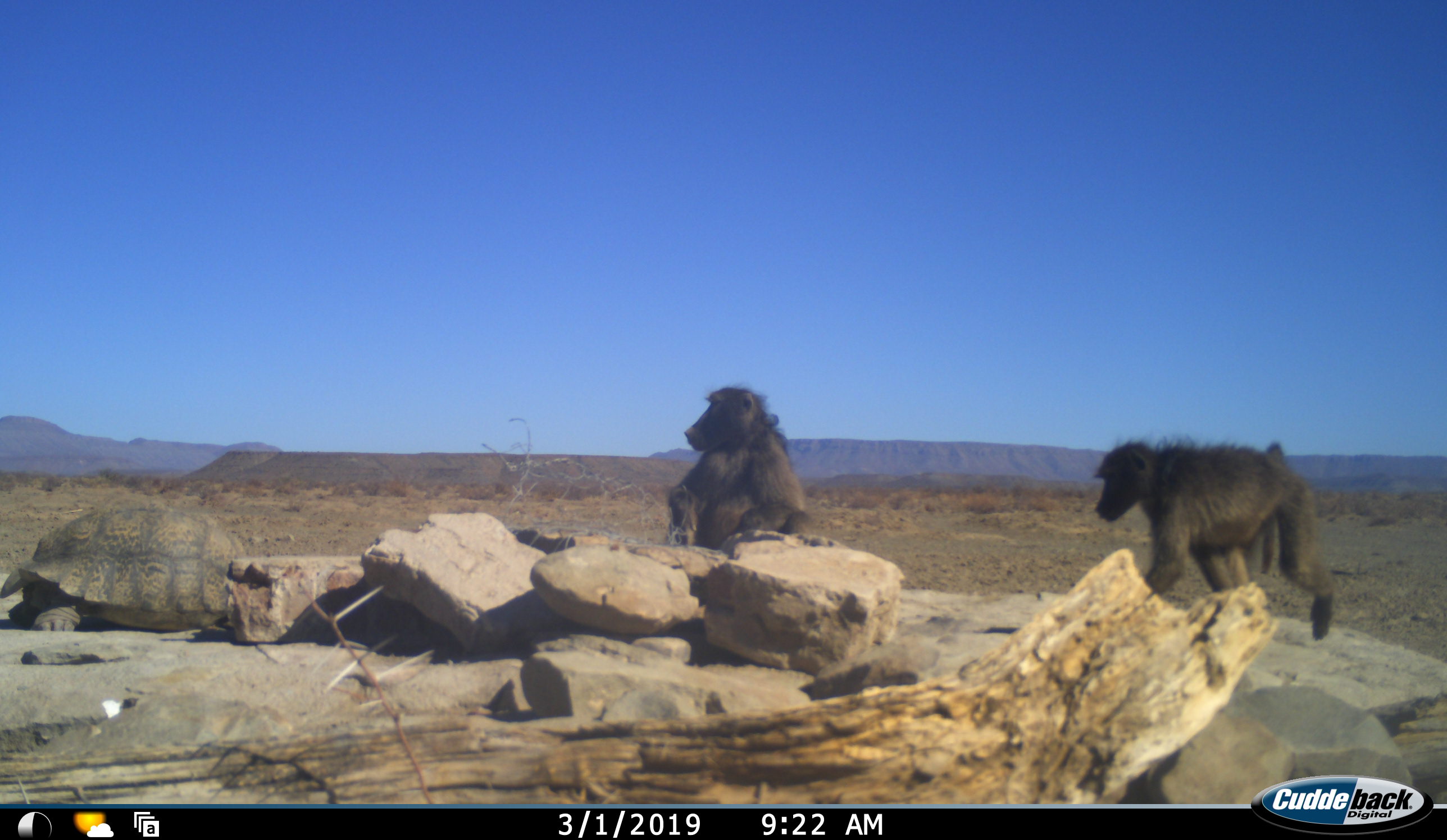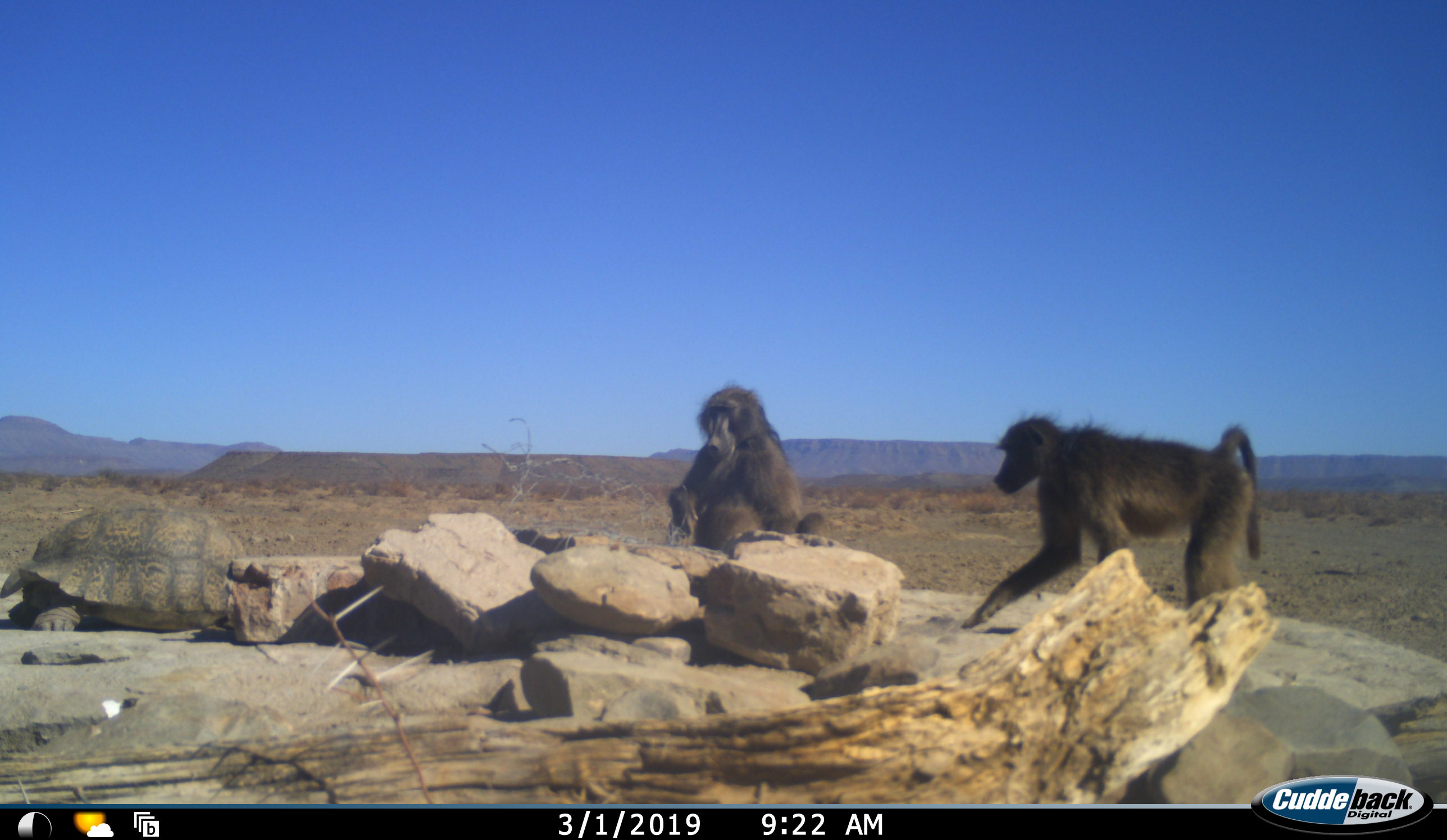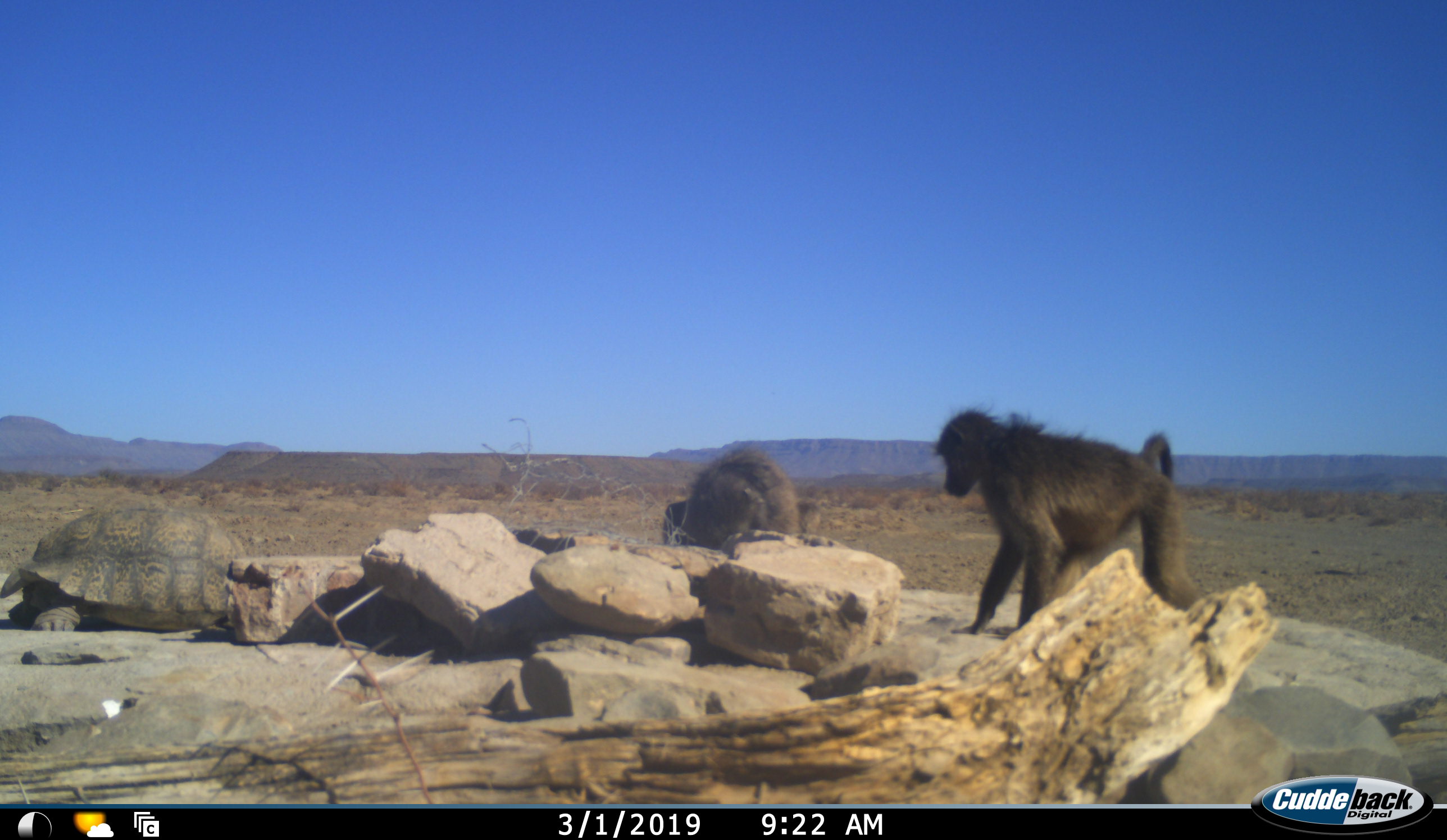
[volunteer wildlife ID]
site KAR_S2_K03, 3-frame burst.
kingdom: Animalia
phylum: Chordata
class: Mammalia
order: Primates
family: Cercopithecidae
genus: Papio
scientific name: Papio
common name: baboon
Baboon (Papio), count 2. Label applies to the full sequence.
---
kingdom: Animalia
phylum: Chordata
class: Reptilia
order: Testudines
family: Testudinidae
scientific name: Testudinidae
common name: tortoise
Tortoise (Testudinidae), count 1. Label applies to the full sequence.